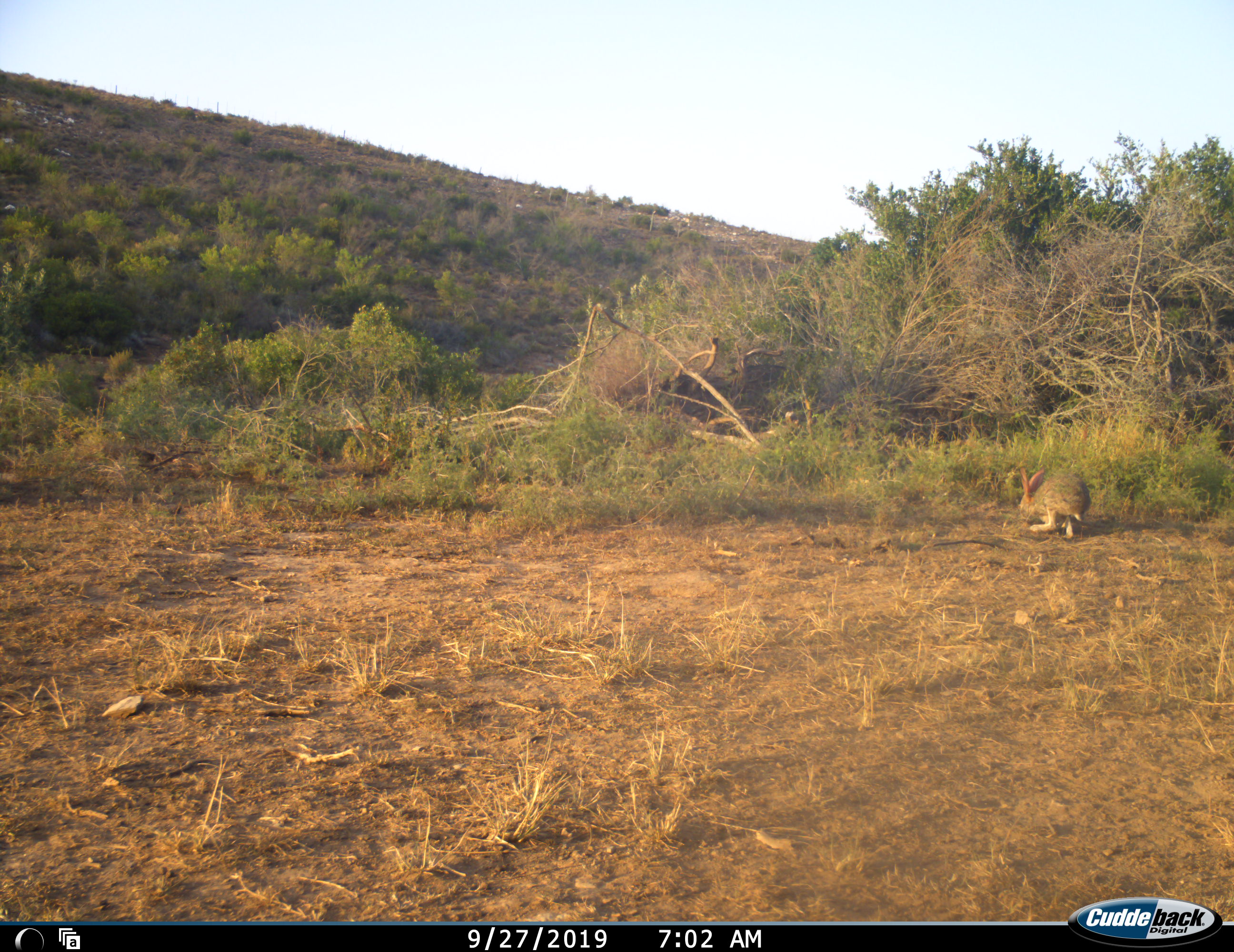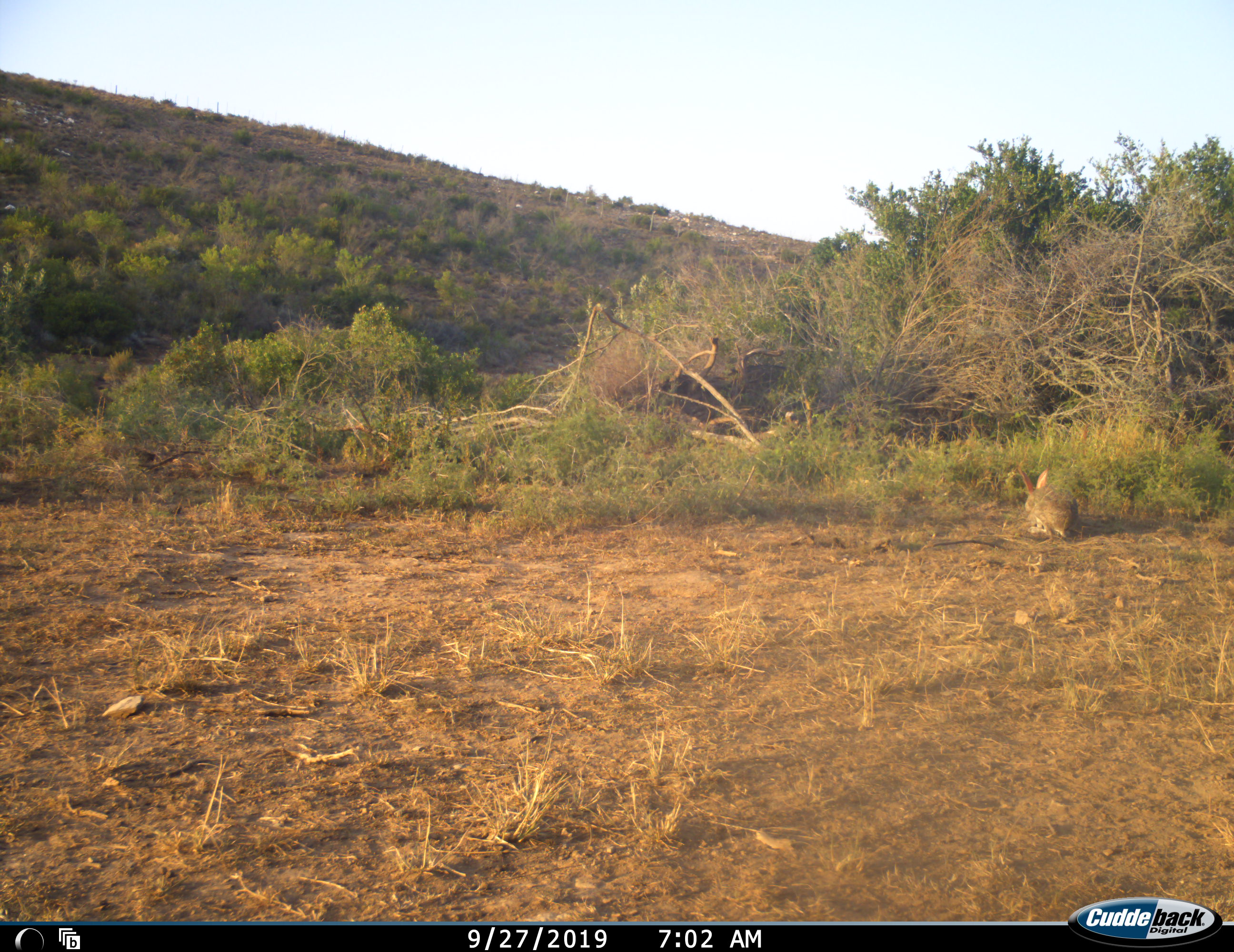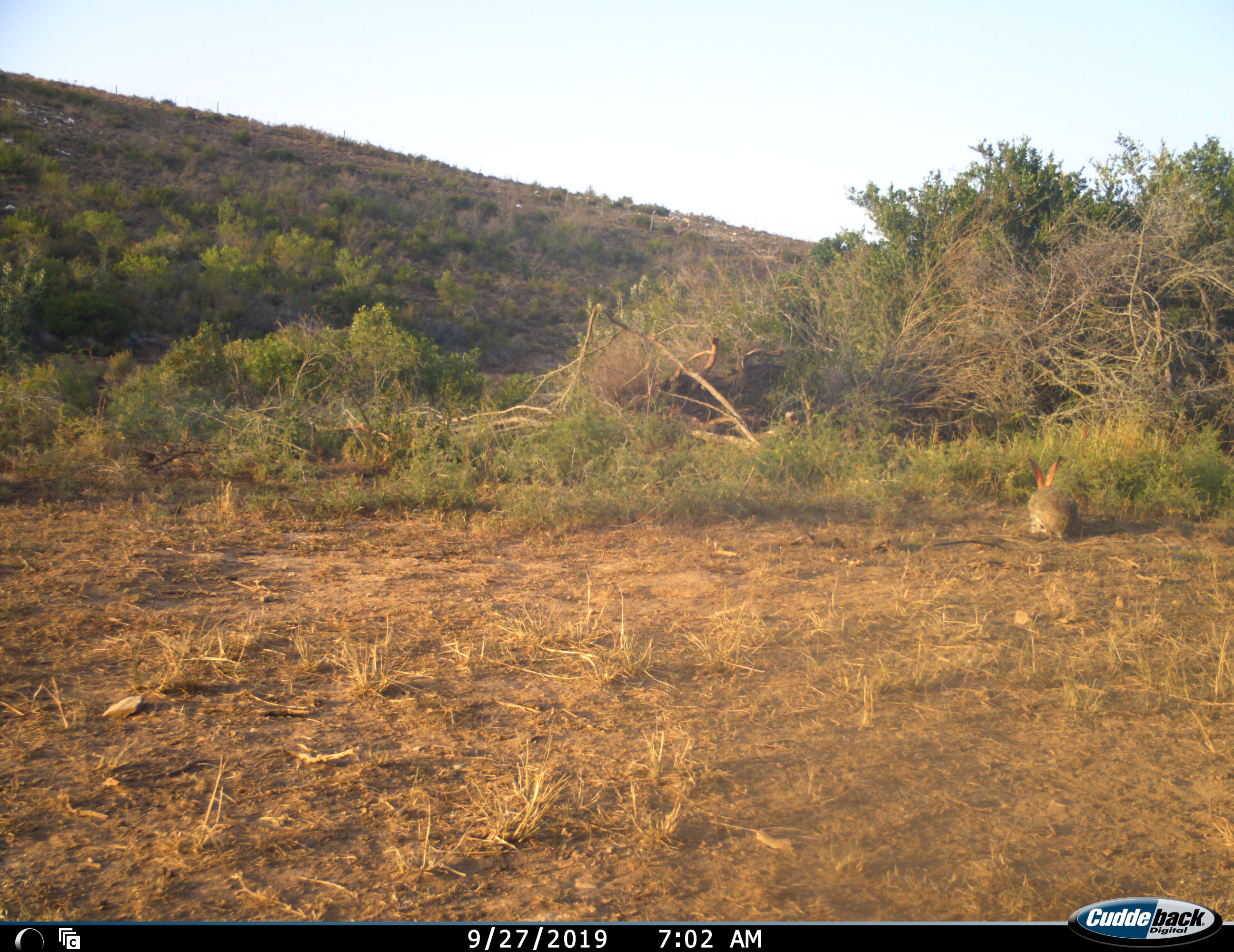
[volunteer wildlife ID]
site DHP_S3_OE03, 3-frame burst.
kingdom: Animalia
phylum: Chordata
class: Mammalia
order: Lagomorpha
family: Leporidae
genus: Pronolagus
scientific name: Pronolagus randensis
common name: red rock hare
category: rabbitredrock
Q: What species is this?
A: Rabbitredrock (red rock hare) (Pronolagus randensis).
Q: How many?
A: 1.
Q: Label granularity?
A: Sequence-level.